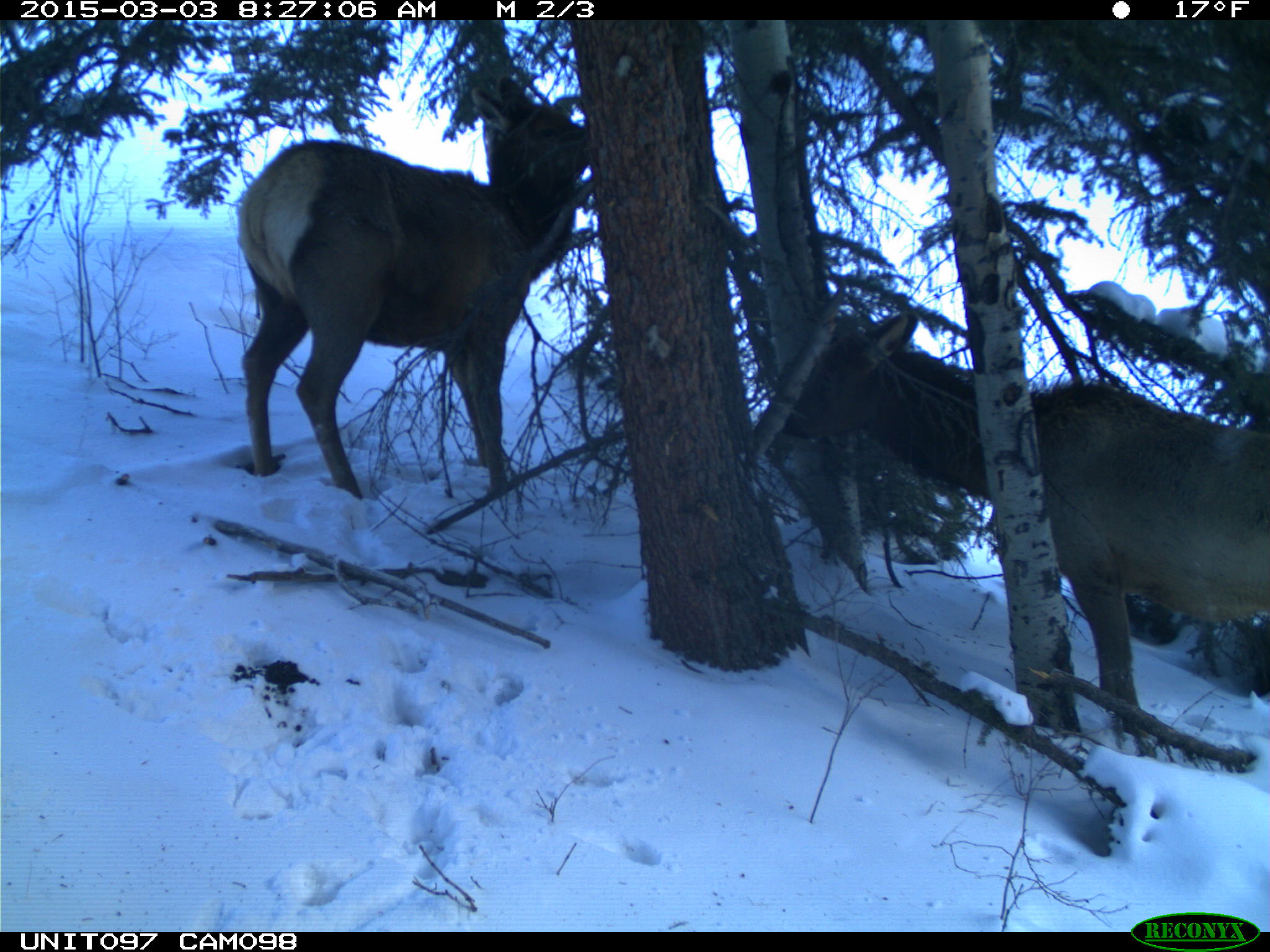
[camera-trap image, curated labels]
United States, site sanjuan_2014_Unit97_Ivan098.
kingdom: Animalia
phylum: Chordata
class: Mammalia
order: Artiodactyla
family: Cervidae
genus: Cervus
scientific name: Cervus elaphus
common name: red deer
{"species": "Cervus elaphus (red deer)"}